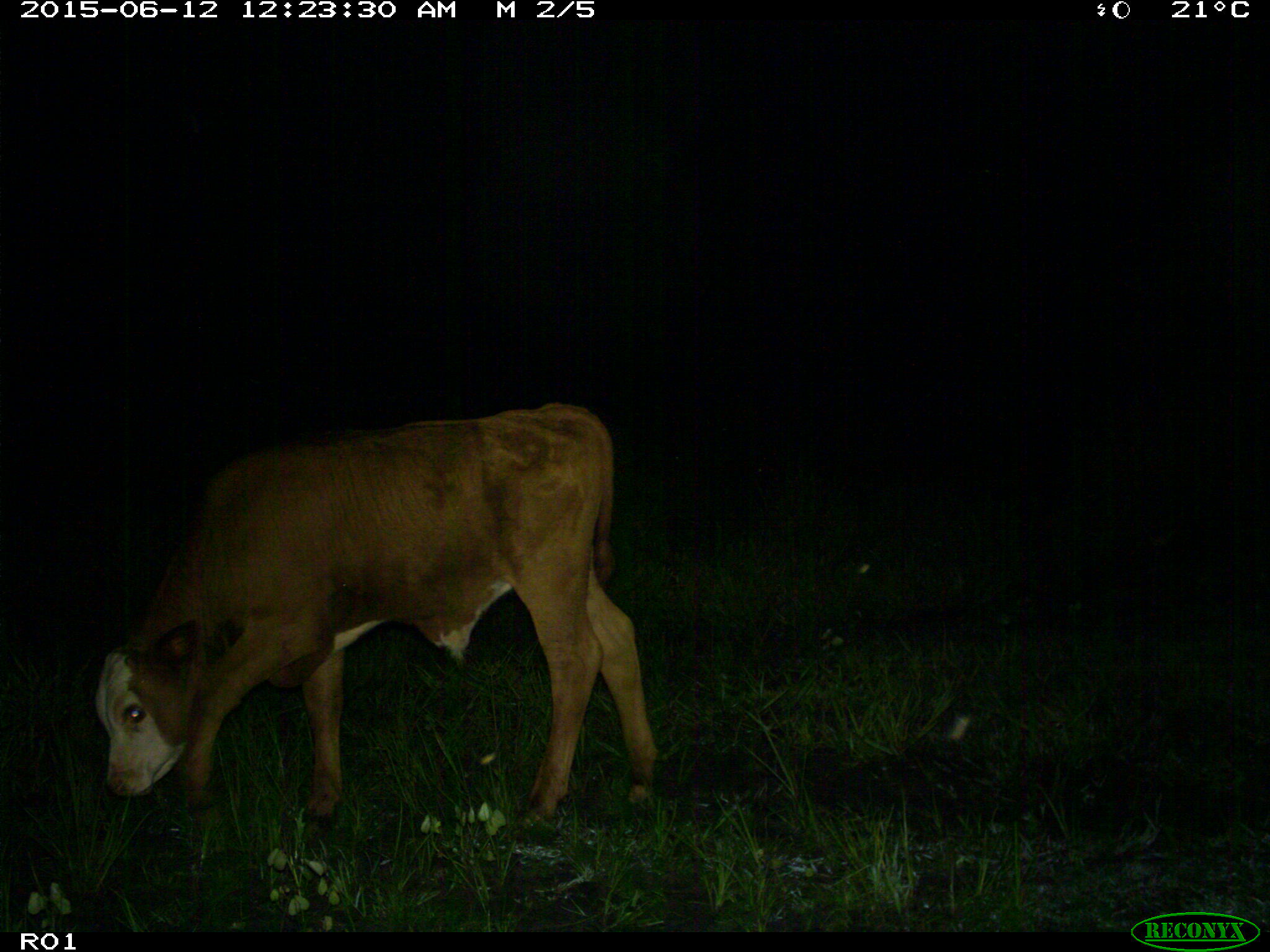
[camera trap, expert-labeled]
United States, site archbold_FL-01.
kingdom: Animalia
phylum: Chordata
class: Mammalia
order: Artiodactyla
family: Bovidae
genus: Bos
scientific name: Bos taurus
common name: domestic cow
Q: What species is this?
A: Bos taurus (domestic cow).